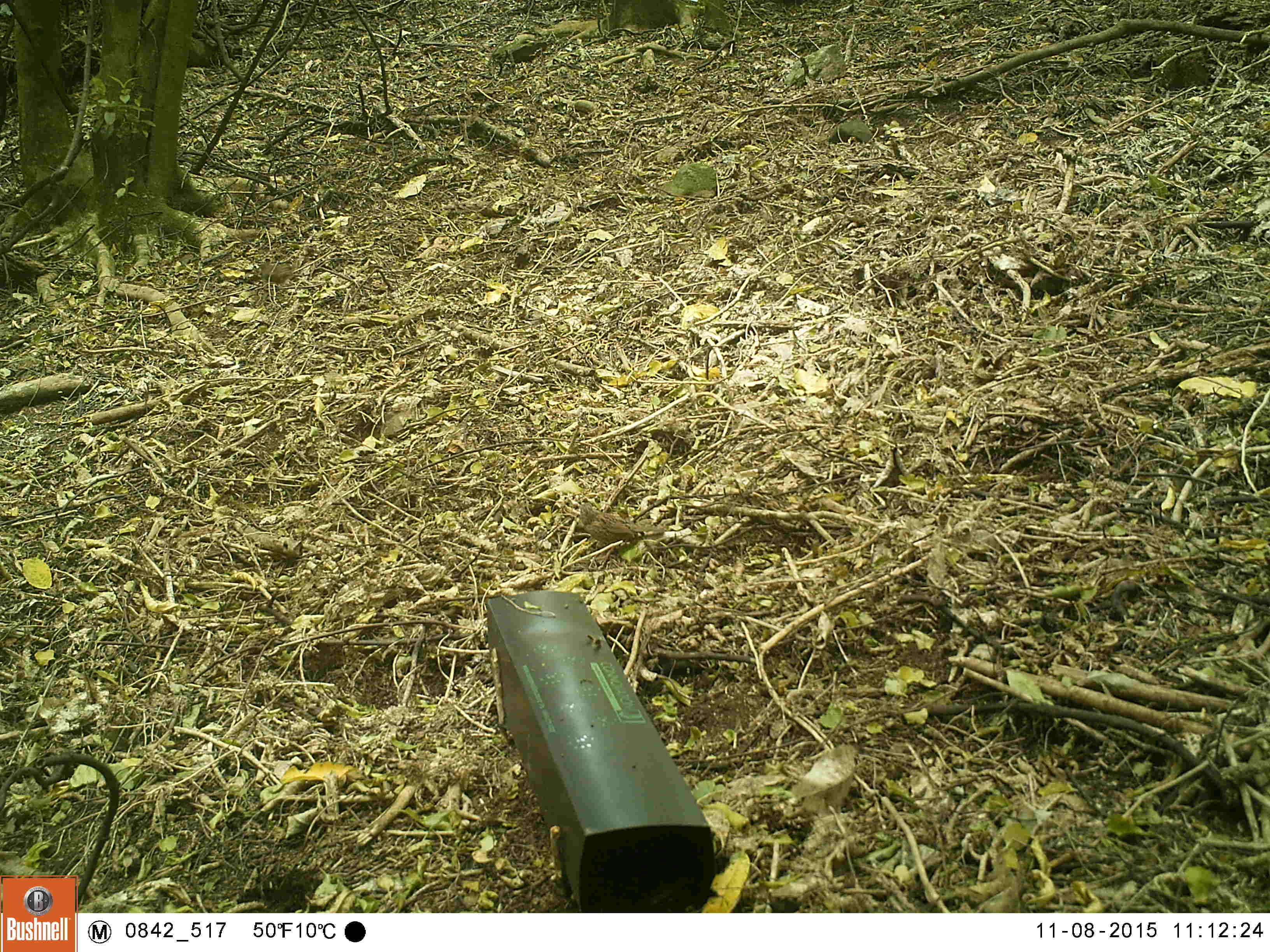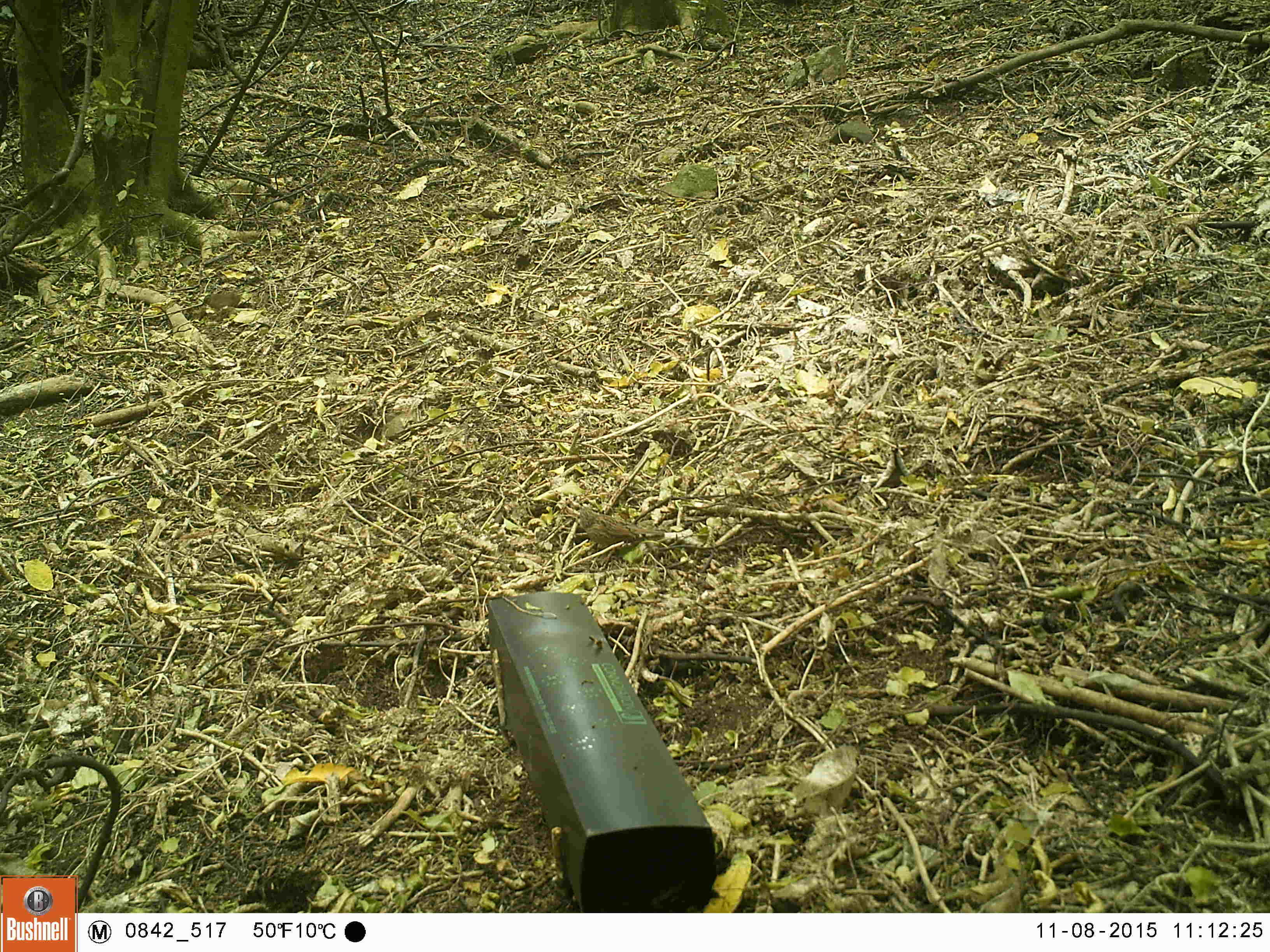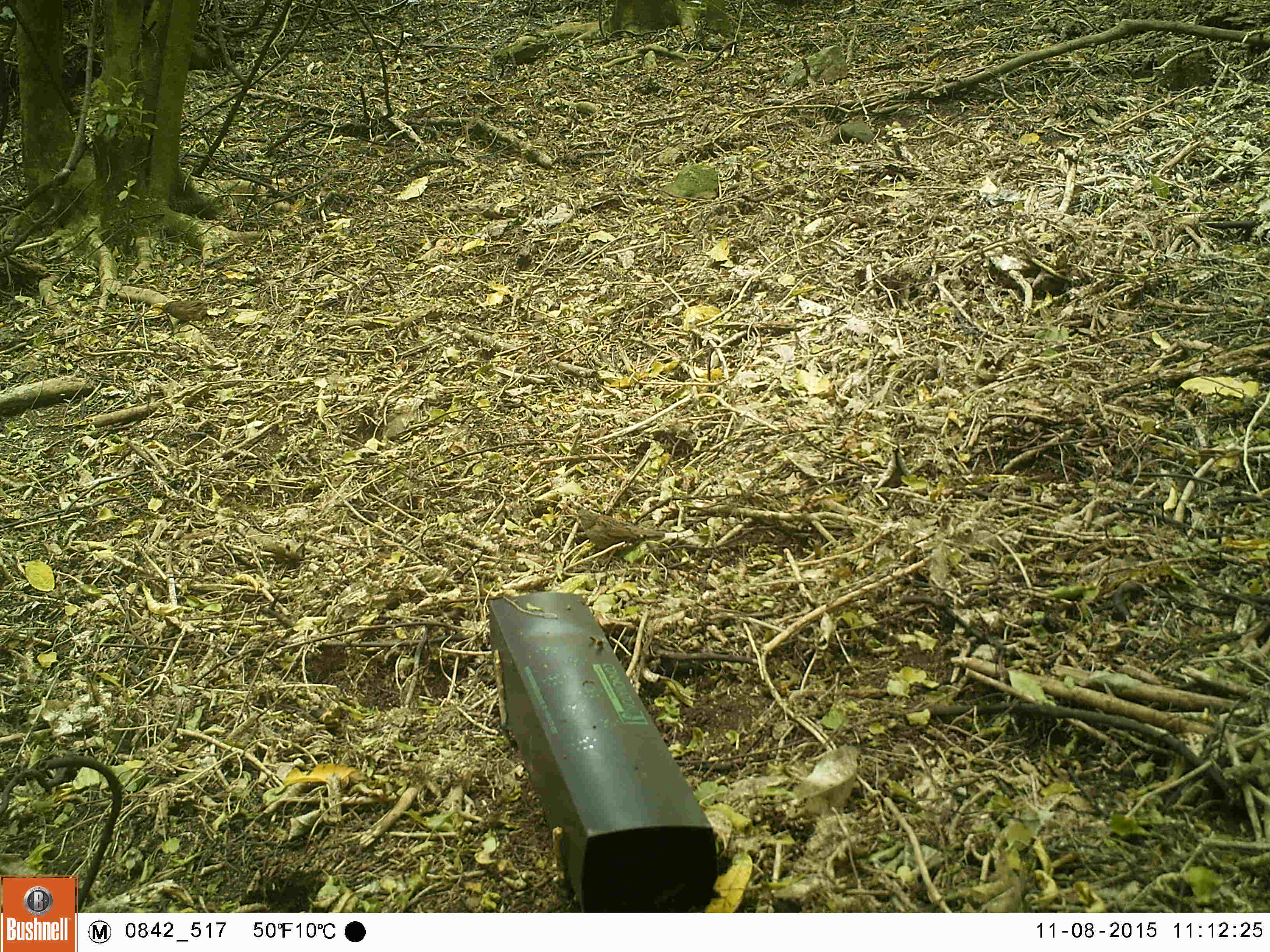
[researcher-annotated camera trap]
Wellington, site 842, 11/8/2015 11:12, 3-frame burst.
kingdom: Animalia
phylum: Chordata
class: Aves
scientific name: Aves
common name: bird